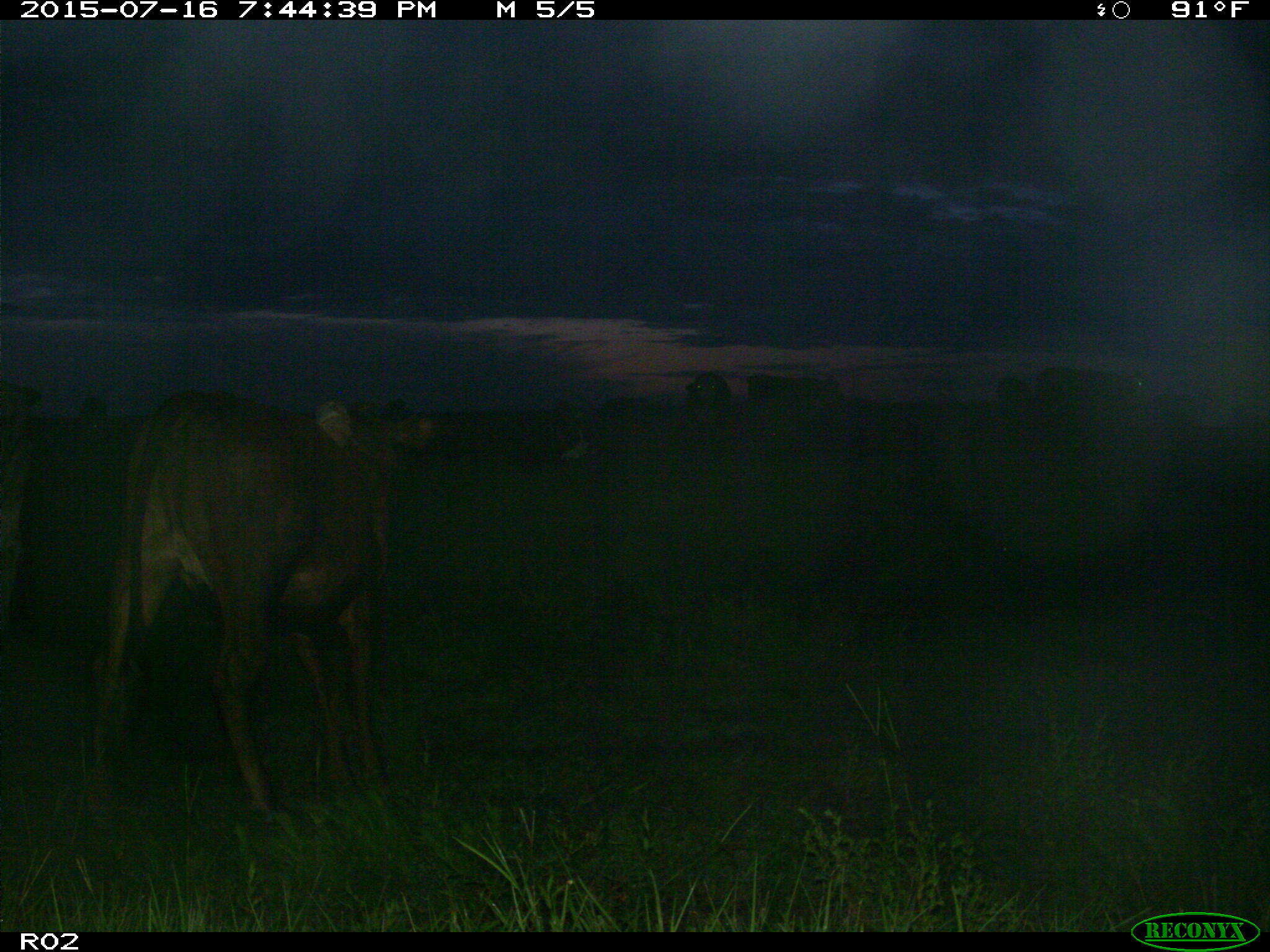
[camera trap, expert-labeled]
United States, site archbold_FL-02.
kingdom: Animalia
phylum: Chordata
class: Mammalia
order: Artiodactyla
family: Bovidae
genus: Bos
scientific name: Bos taurus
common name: domestic cow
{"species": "Bos taurus (domestic cow)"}